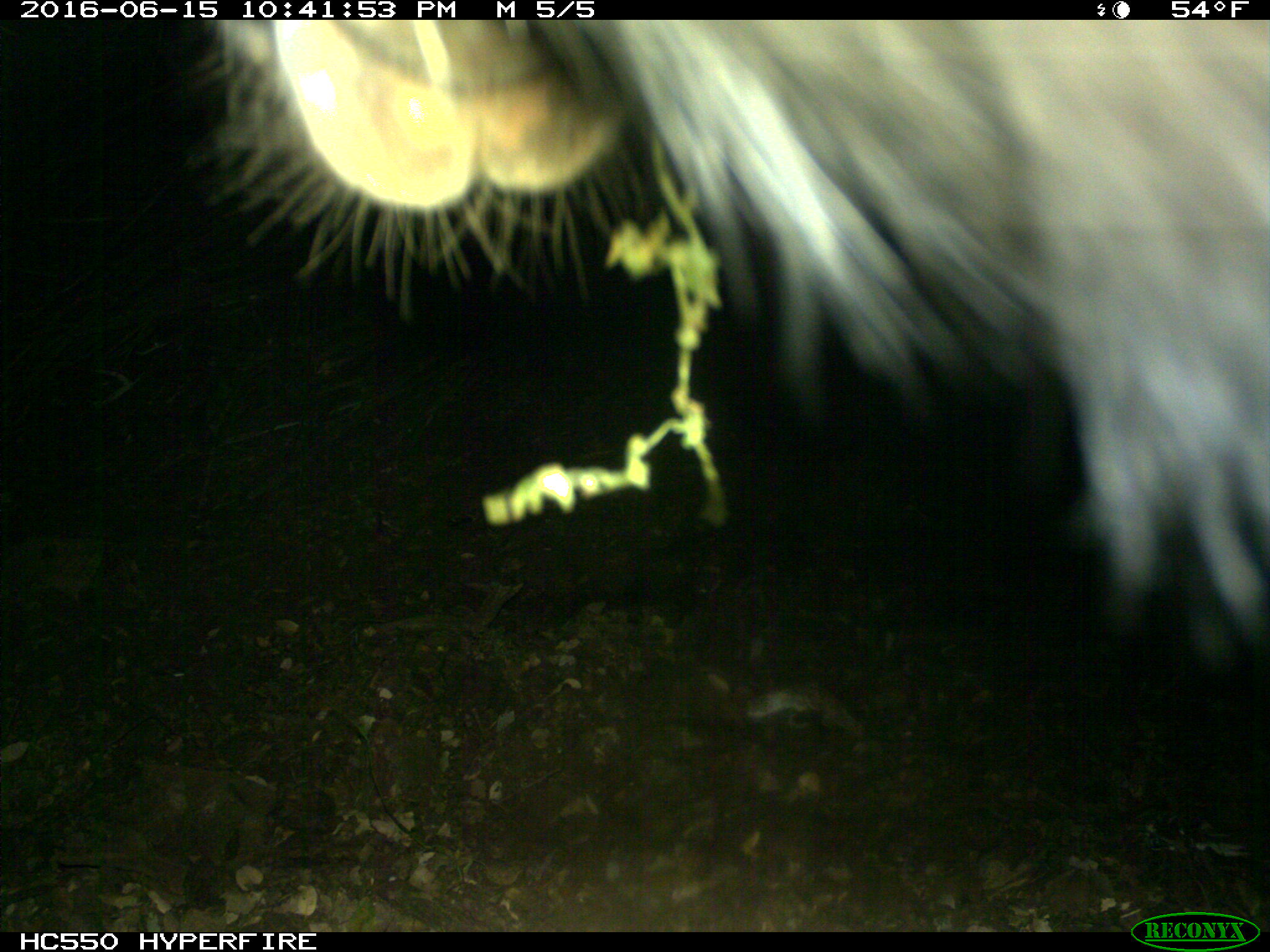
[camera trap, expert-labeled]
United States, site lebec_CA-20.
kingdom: Animalia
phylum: Chordata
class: Mammalia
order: Artiodactyla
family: Bovidae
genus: Bos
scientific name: Bos taurus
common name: domestic cow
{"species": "Bos taurus (domestic cow)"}